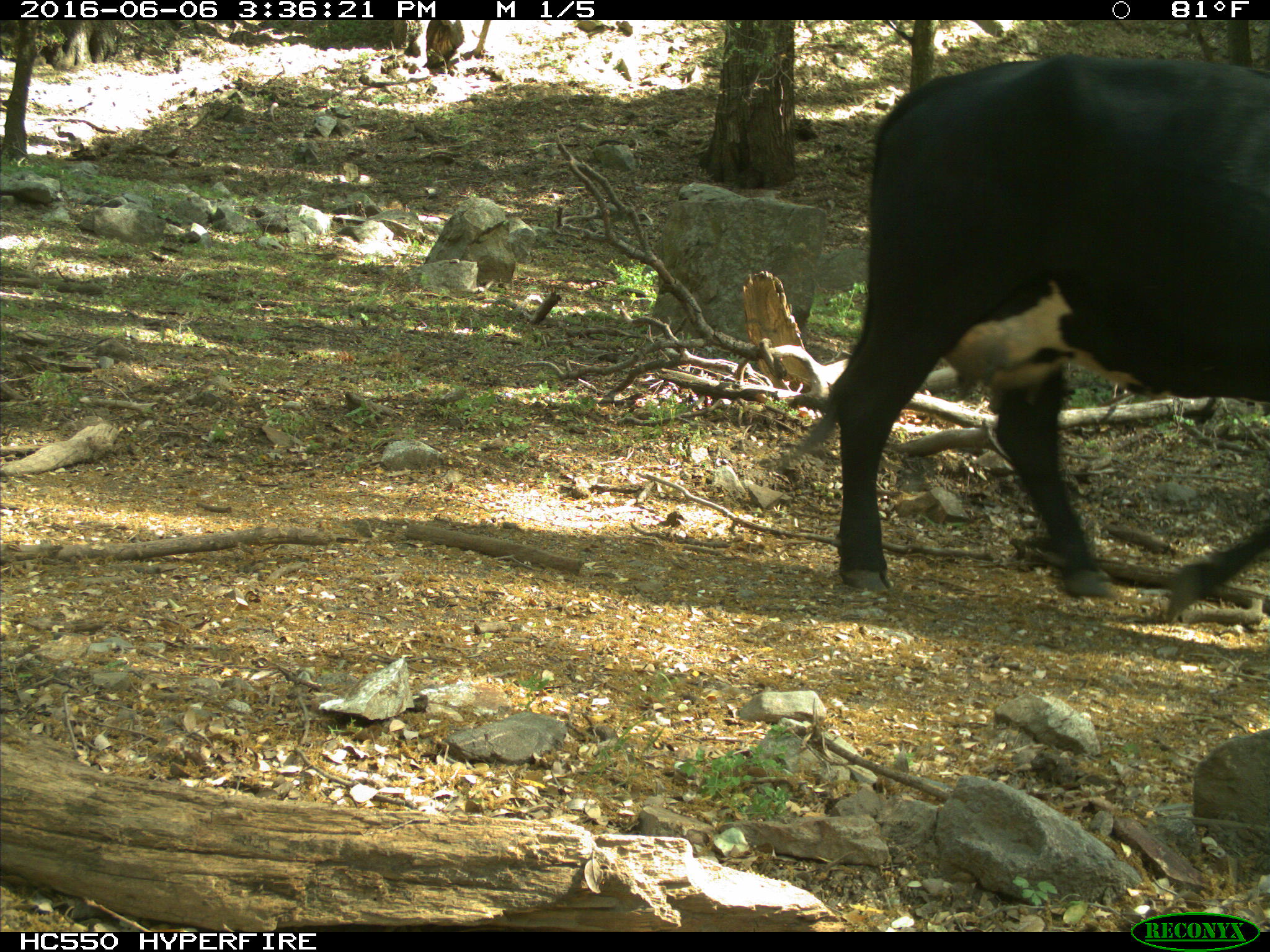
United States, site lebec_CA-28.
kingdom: Animalia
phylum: Chordata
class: Mammalia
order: Artiodactyla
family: Bovidae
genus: Bos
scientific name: Bos taurus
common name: domestic cow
Bos taurus (domestic cow).